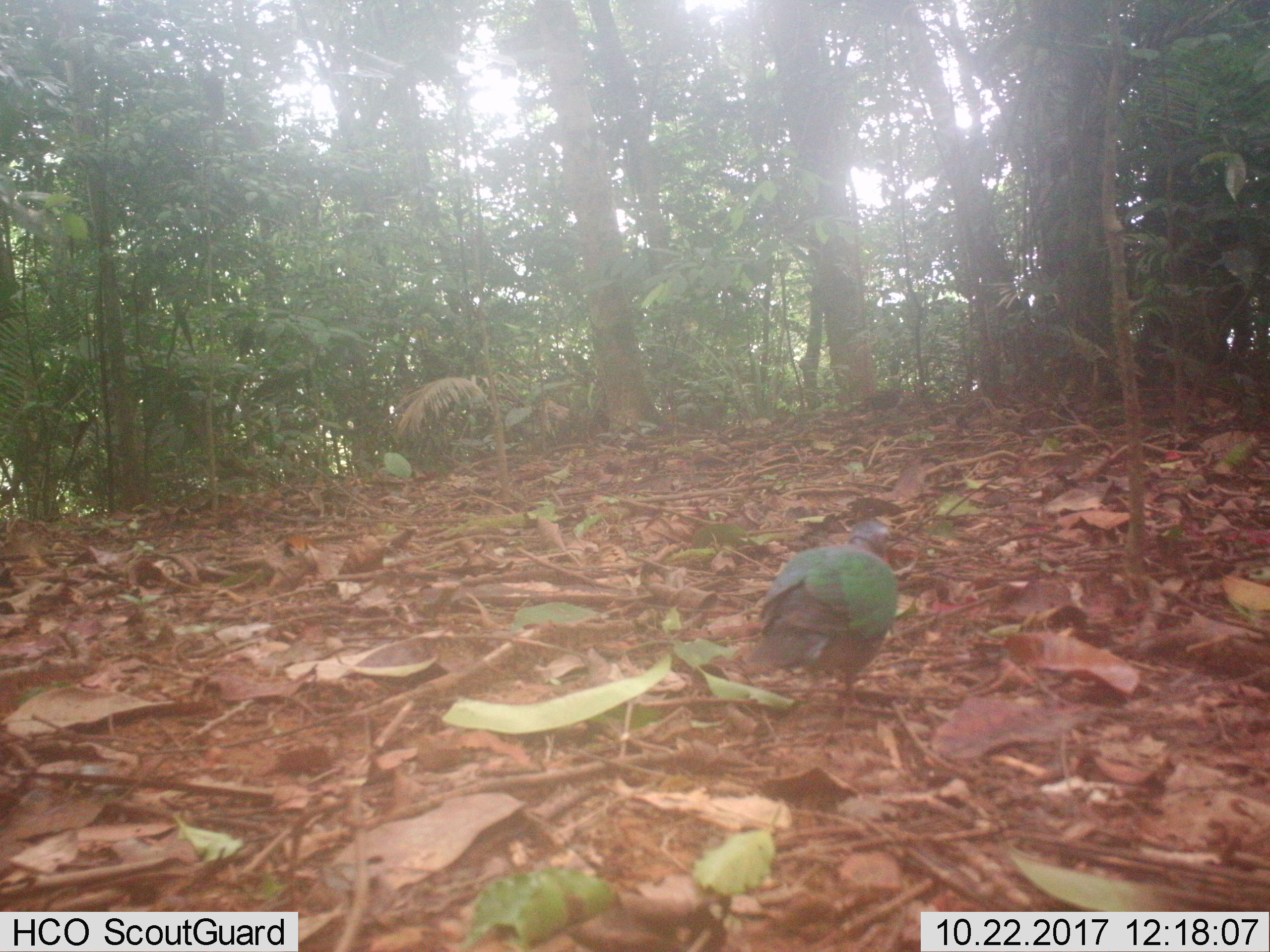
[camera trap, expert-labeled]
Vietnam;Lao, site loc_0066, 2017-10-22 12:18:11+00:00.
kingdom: Animalia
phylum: Chordata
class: Aves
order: Columbiformes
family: Columbidae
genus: Chalcophaps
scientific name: Chalcophaps indica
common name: emerald dove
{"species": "emerald dove (Chalcophaps indica)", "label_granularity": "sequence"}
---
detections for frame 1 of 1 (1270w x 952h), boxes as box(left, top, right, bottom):
emerald dove: box(742, 517, 918, 726)